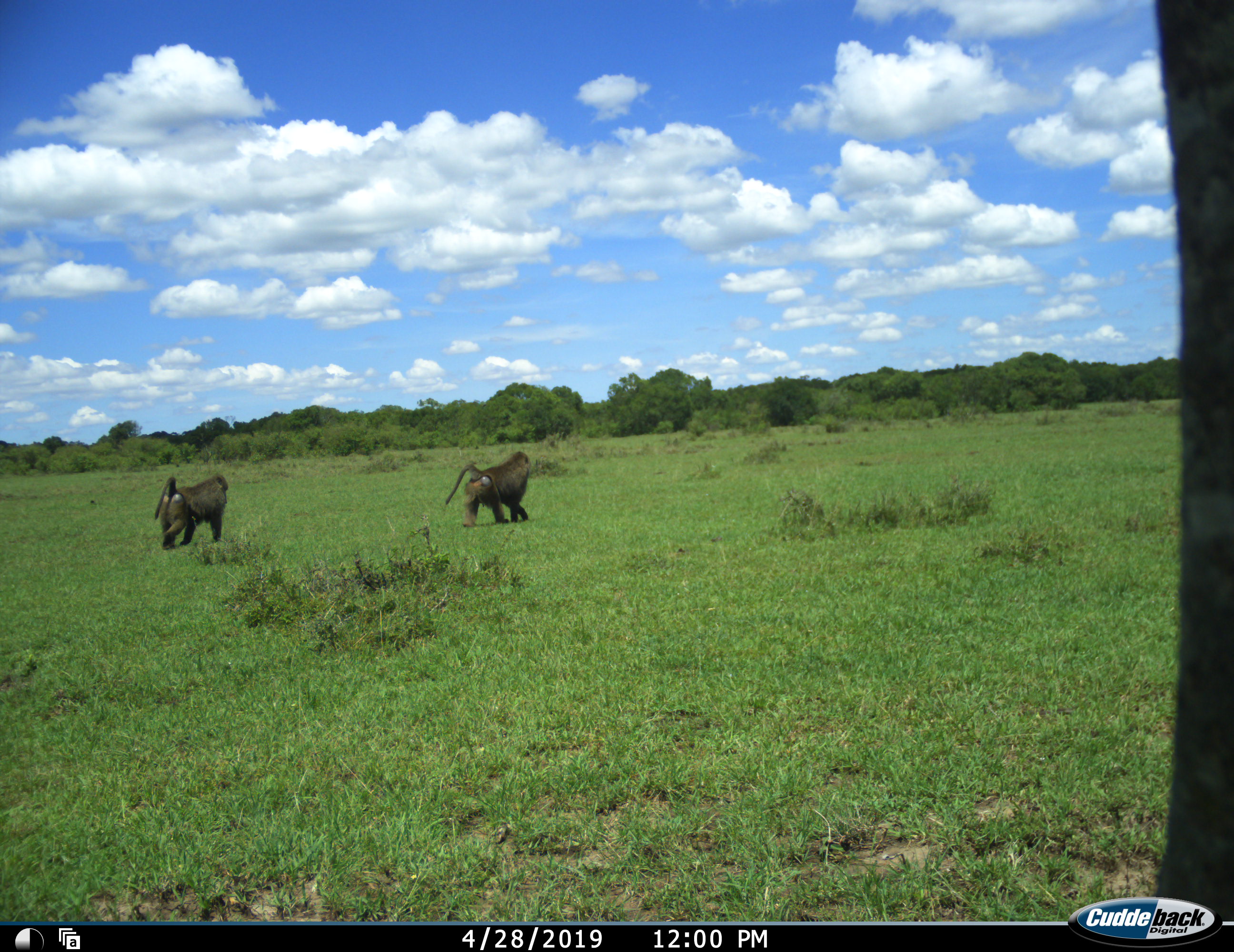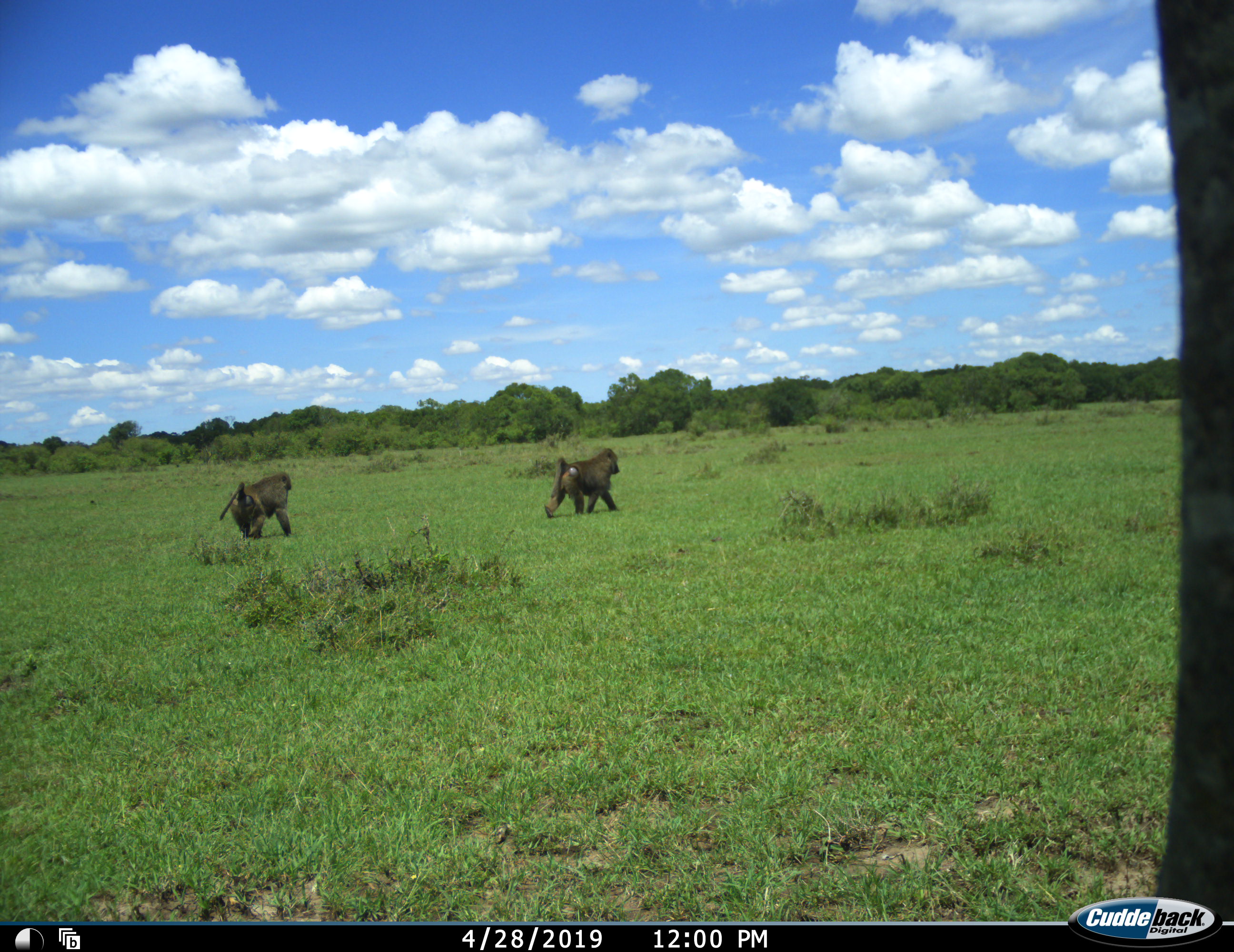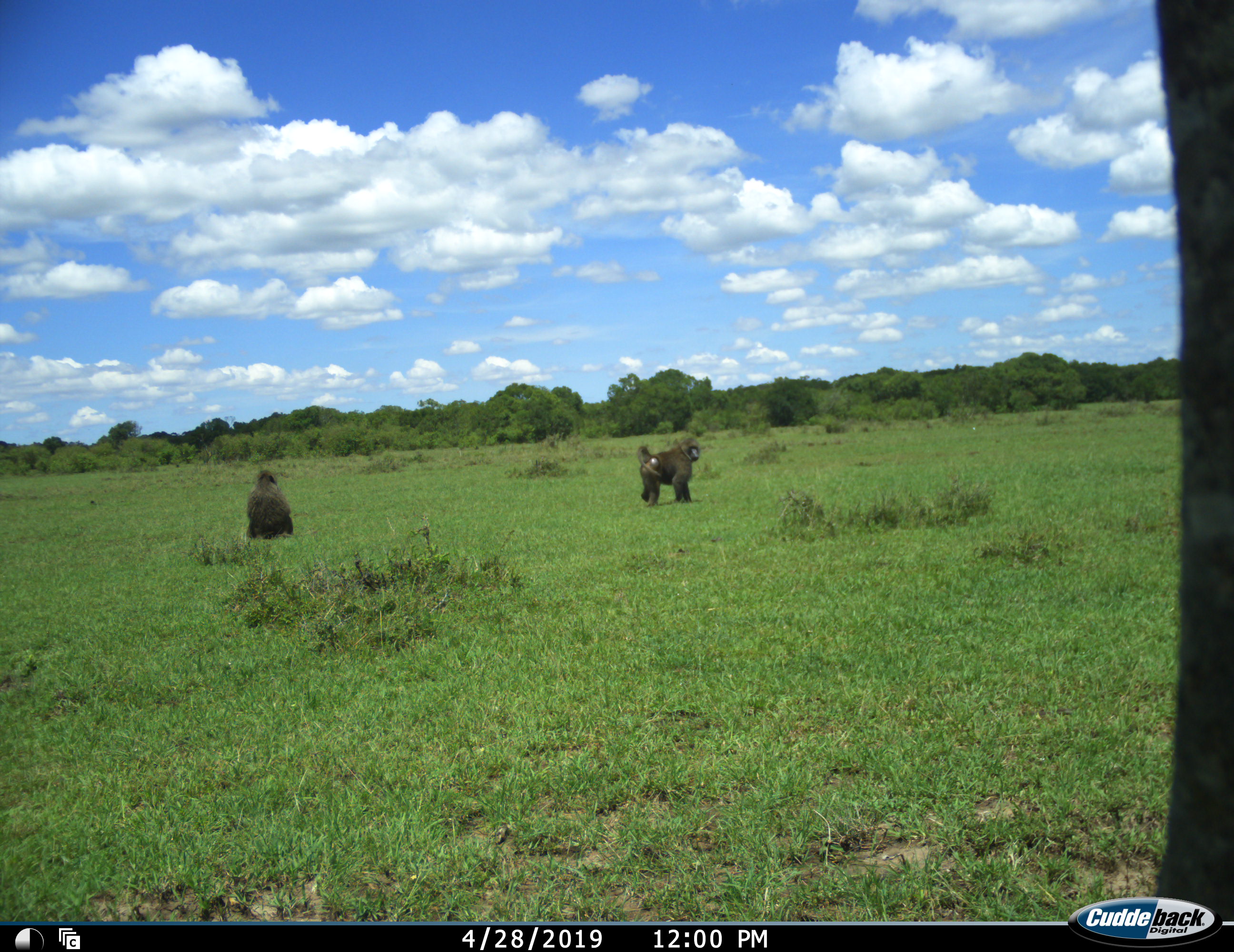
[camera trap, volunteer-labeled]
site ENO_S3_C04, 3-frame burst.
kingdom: Animalia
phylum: Chordata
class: Mammalia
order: Primates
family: Cercopithecidae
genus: Papio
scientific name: Papio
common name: baboon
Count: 2.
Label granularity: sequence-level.